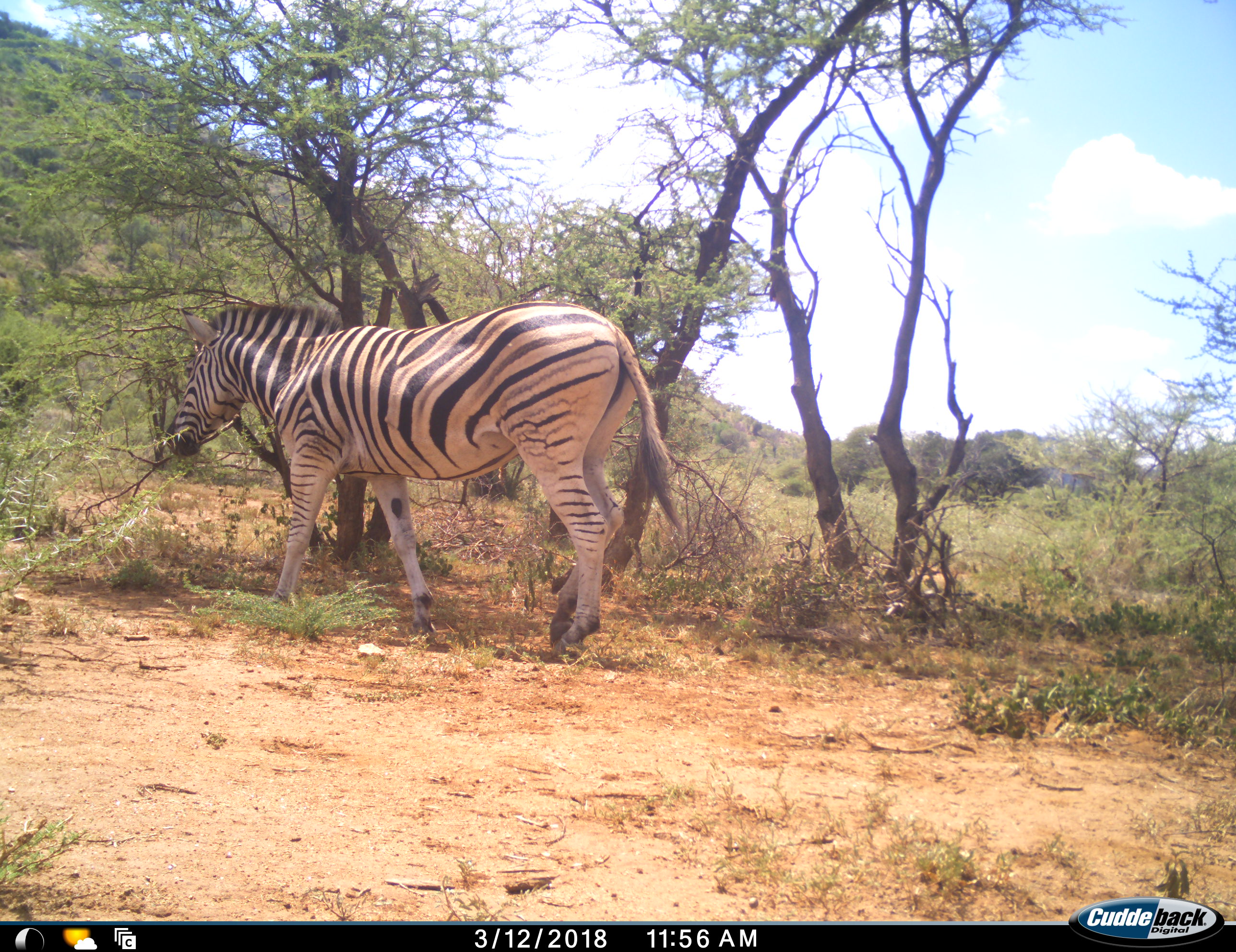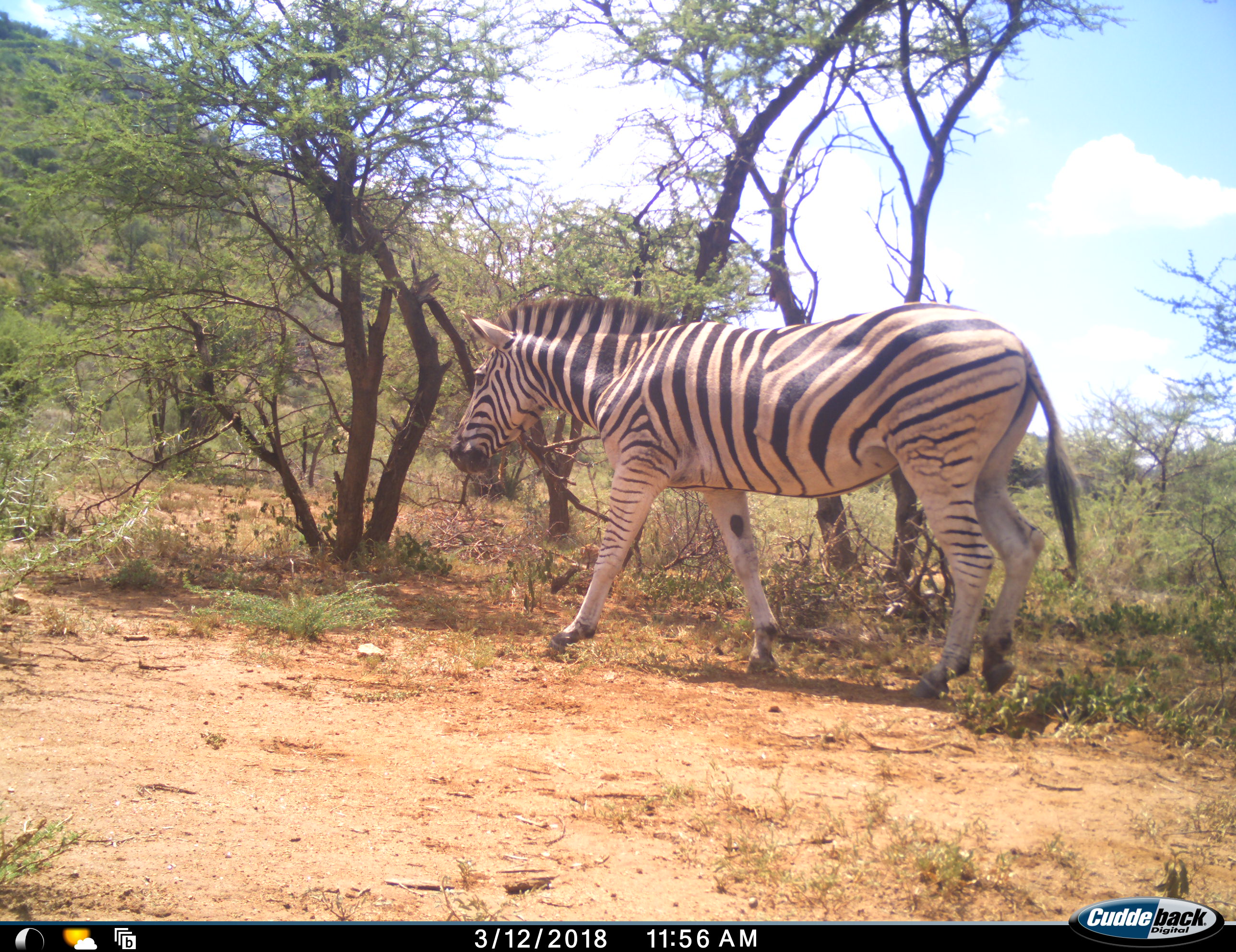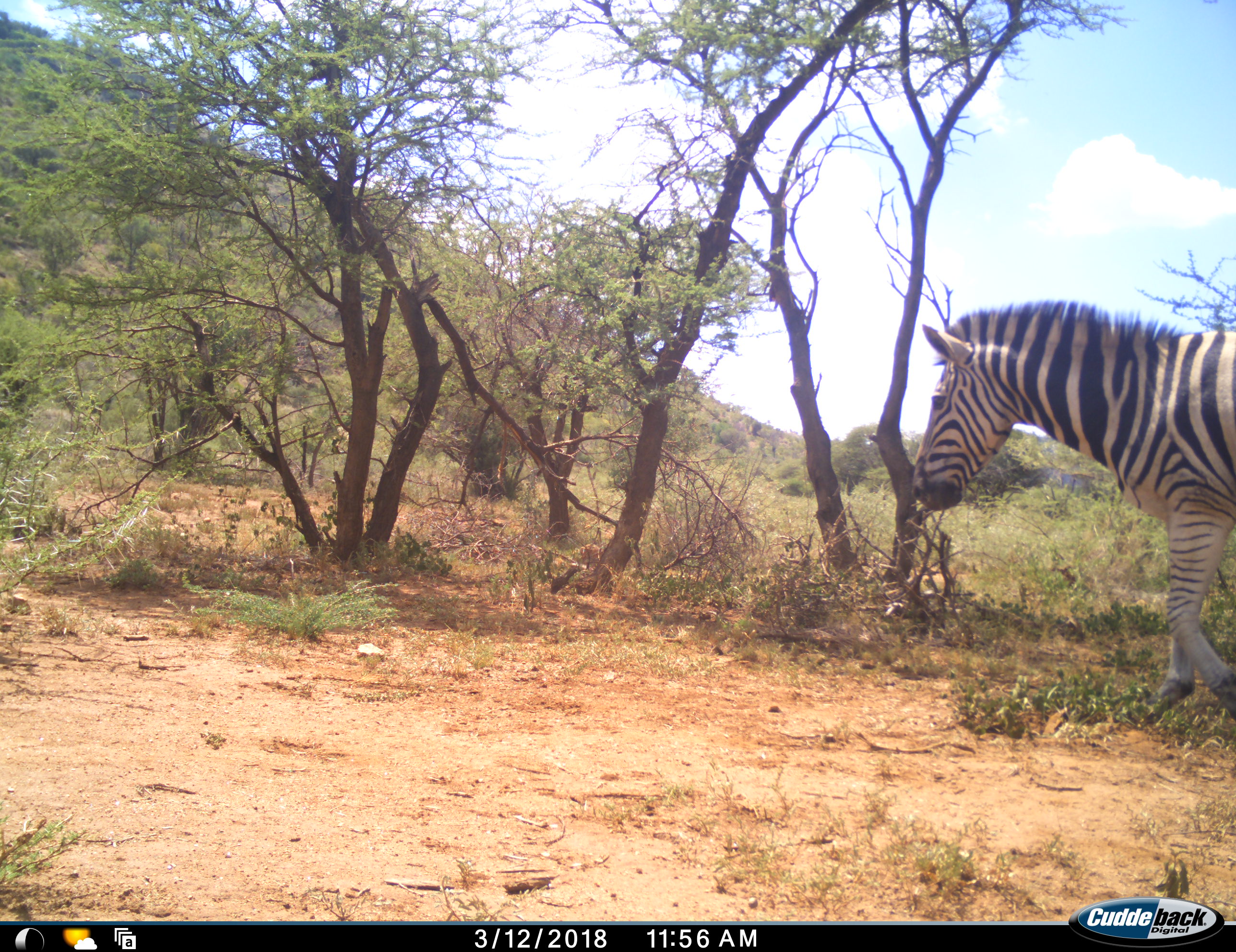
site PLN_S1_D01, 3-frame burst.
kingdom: Animalia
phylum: Chordata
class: Mammalia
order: Perissodactyla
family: Equidae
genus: Equus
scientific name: Equus quagga burchellii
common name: burchell's zebra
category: zebraburchells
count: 1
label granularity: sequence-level